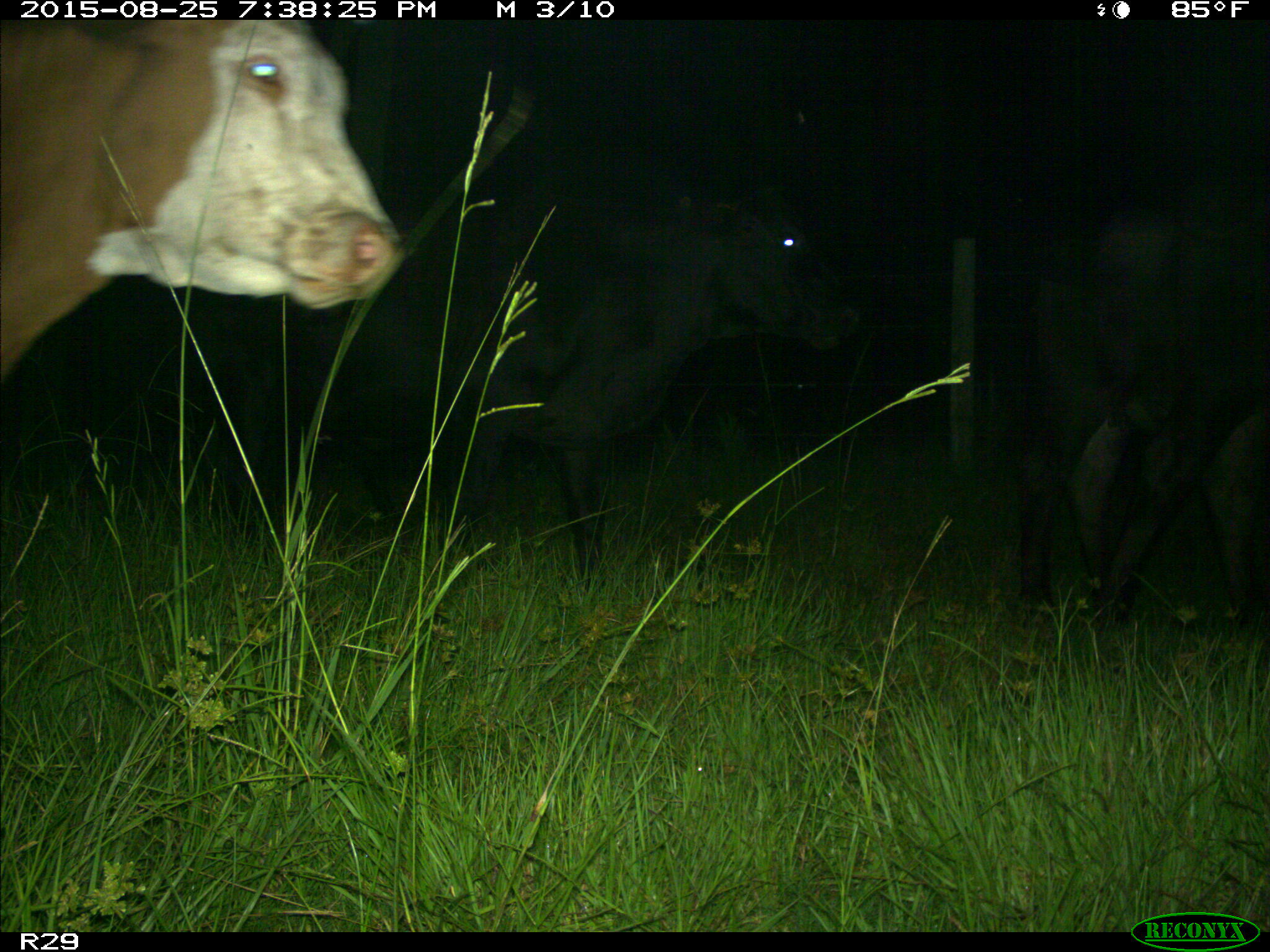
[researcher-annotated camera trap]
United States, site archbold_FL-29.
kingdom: Animalia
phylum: Chordata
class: Mammalia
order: Artiodactyla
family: Bovidae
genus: Bos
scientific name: Bos taurus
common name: domestic cow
Bos taurus (domestic cow).